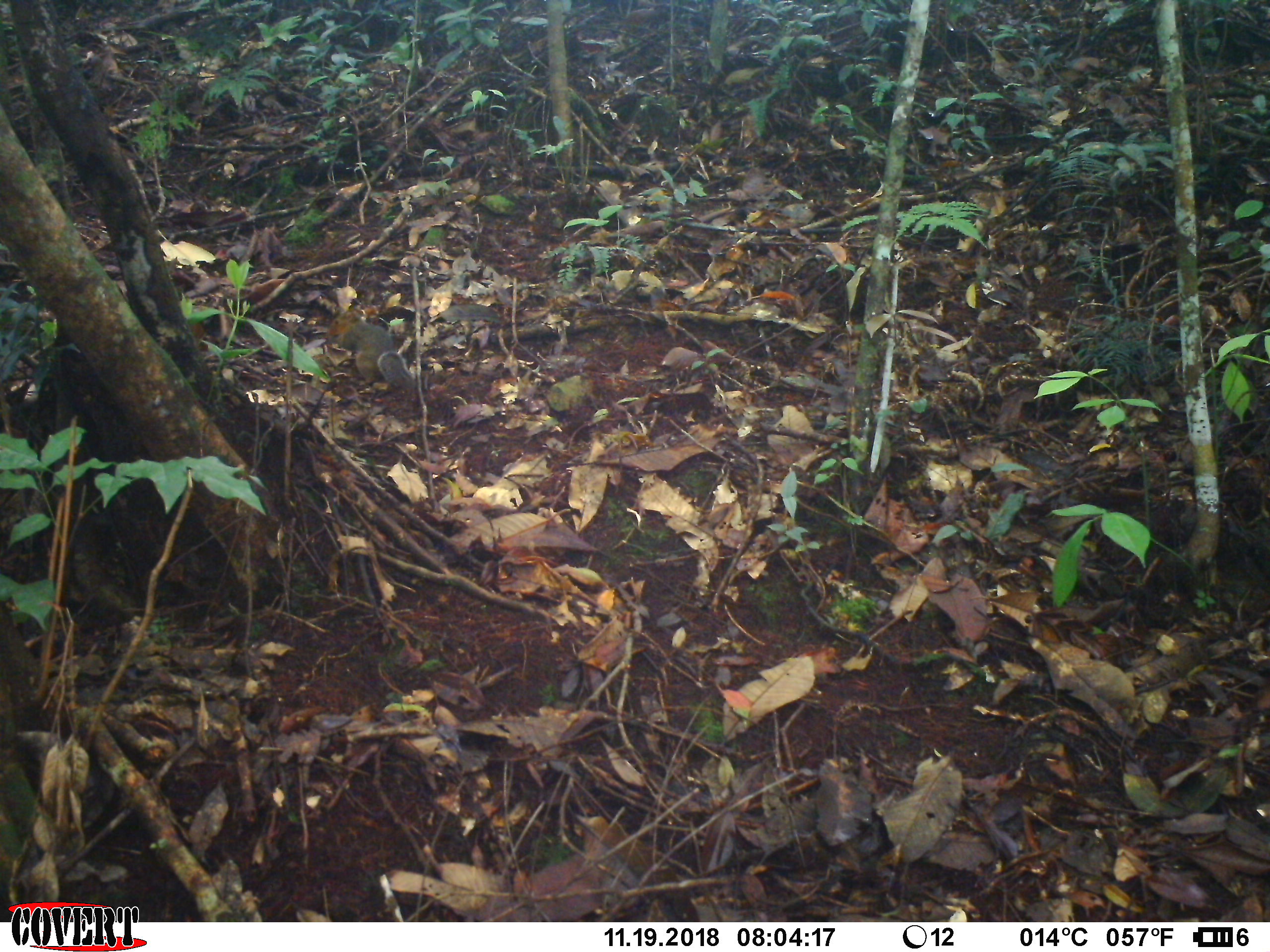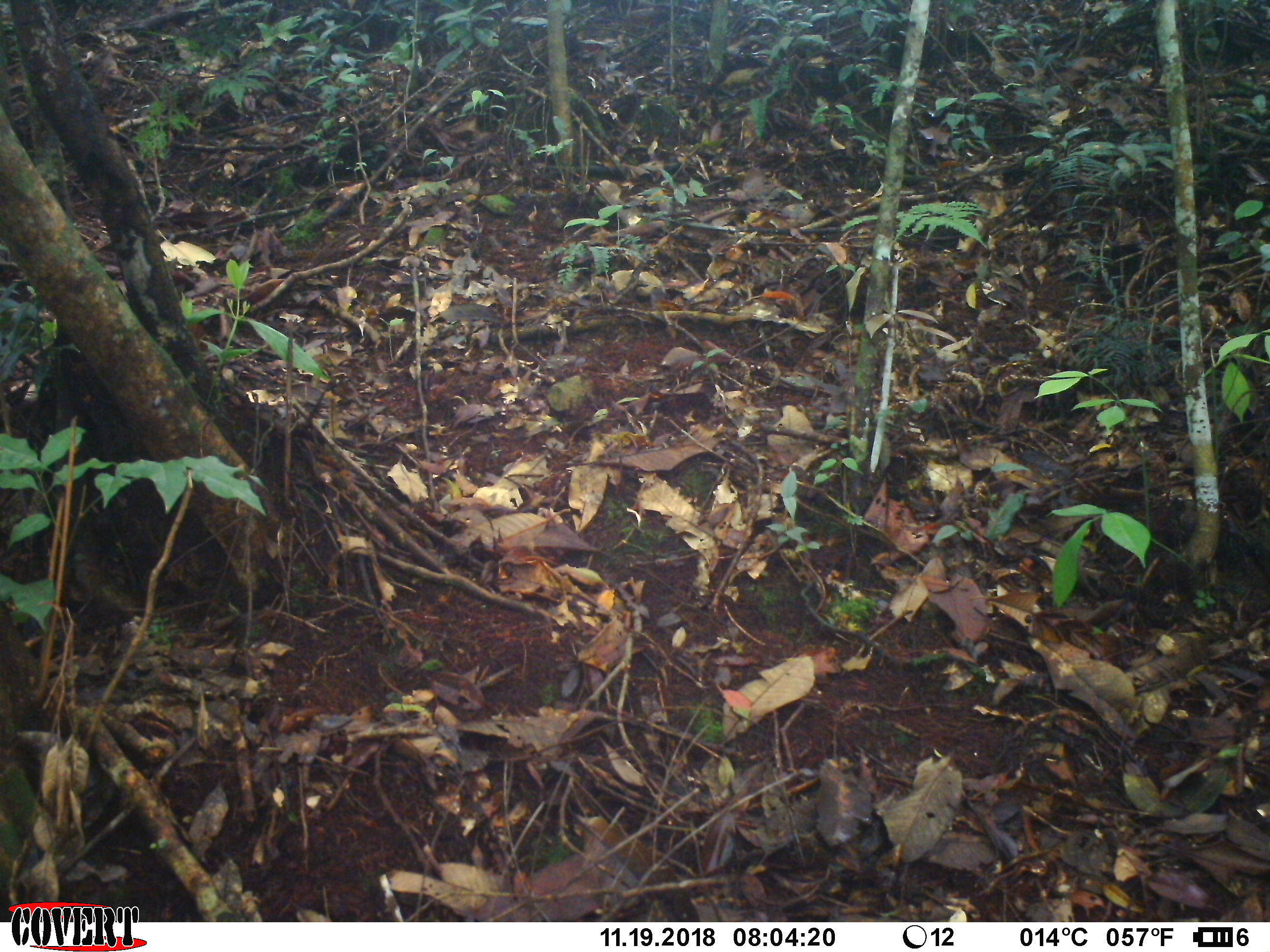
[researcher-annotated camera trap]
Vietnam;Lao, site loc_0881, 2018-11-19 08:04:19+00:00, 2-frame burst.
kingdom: Animalia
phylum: Chordata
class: Mammalia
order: Rodentia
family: Sciuridae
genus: Dremomys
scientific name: Dremomys rufigenis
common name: red-cheeked squirrel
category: red cheeked squirrel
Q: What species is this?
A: Red cheeked squirrel (red-cheeked squirrel) (Dremomys rufigenis).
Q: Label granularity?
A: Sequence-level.